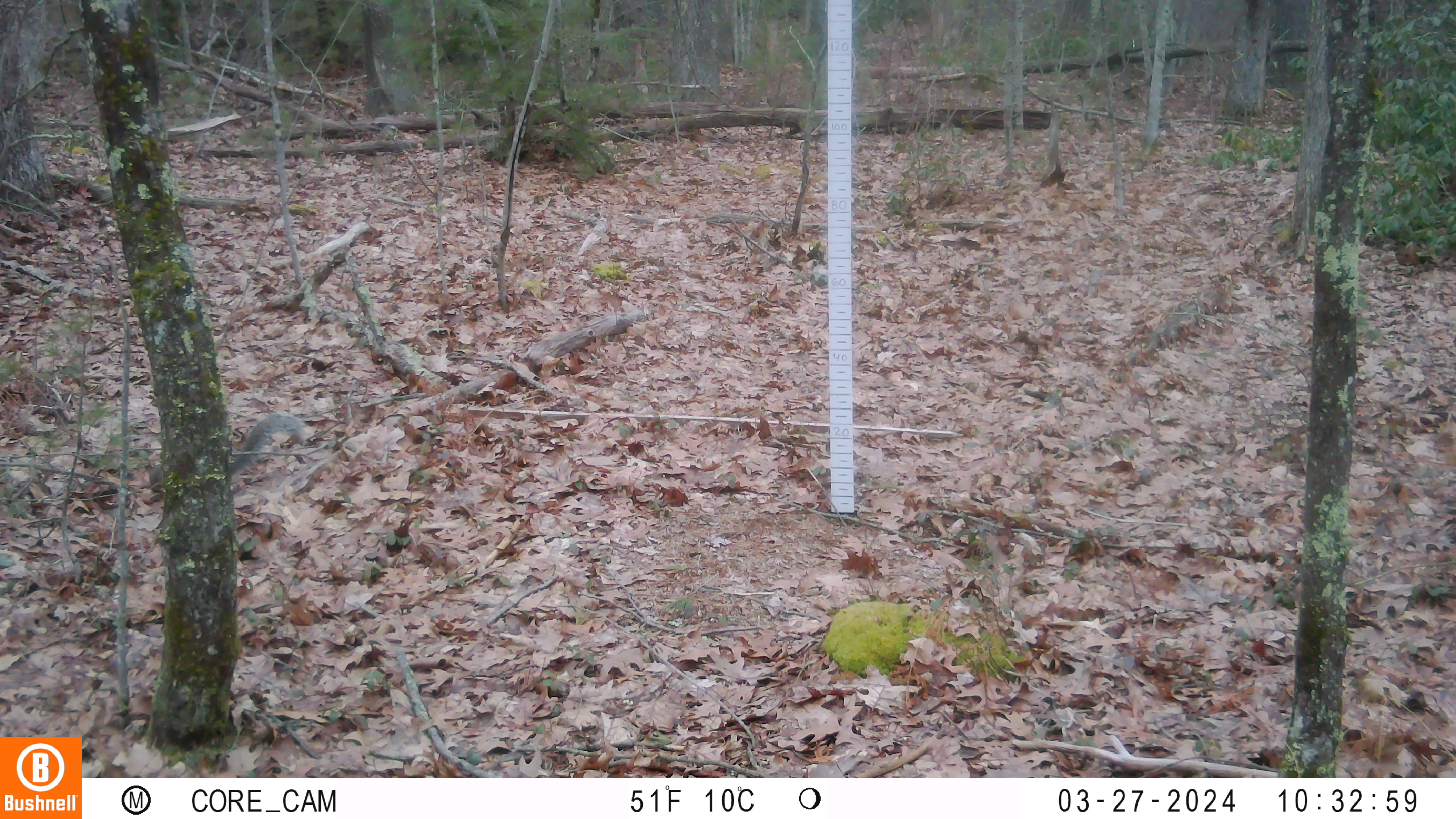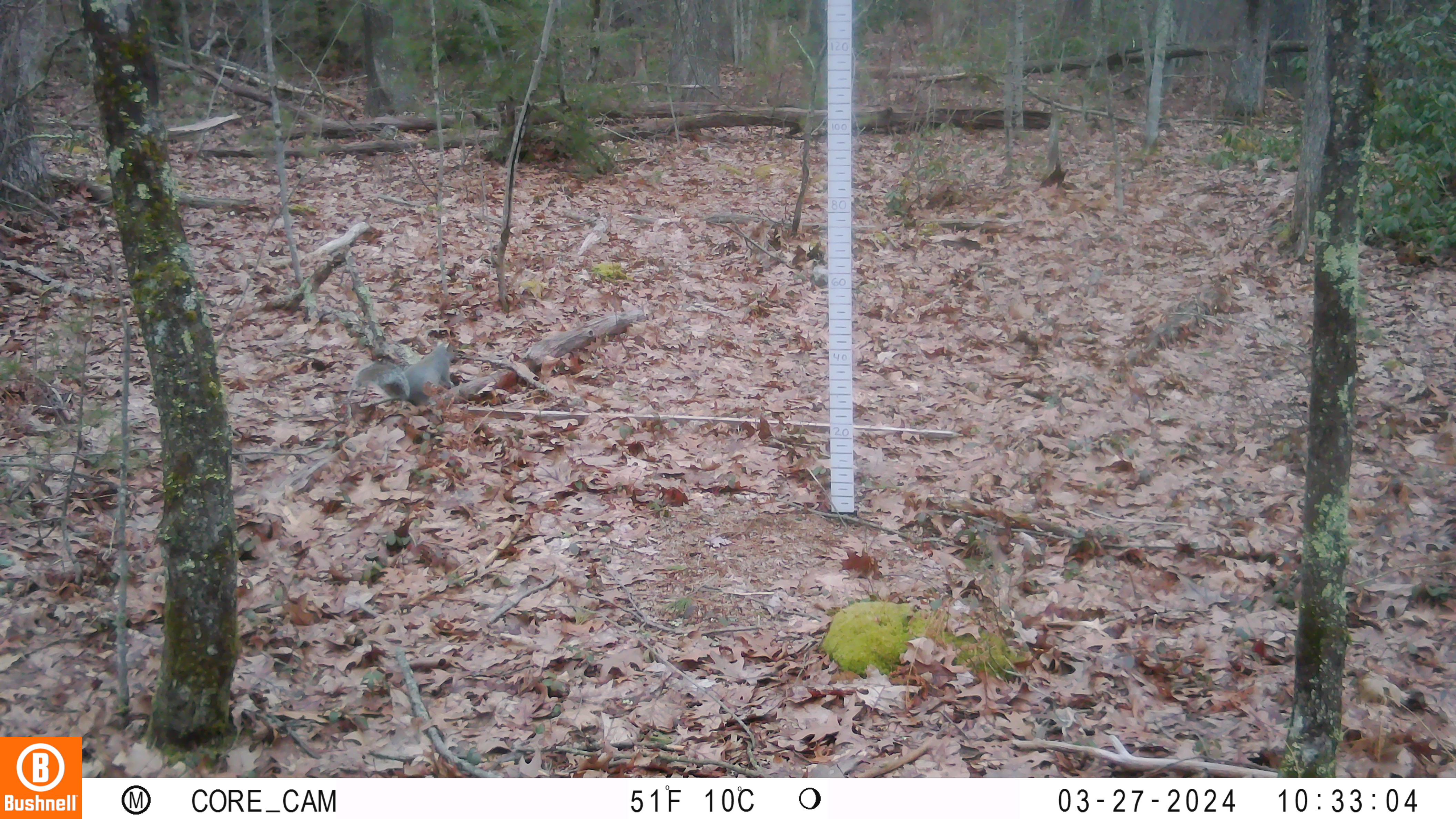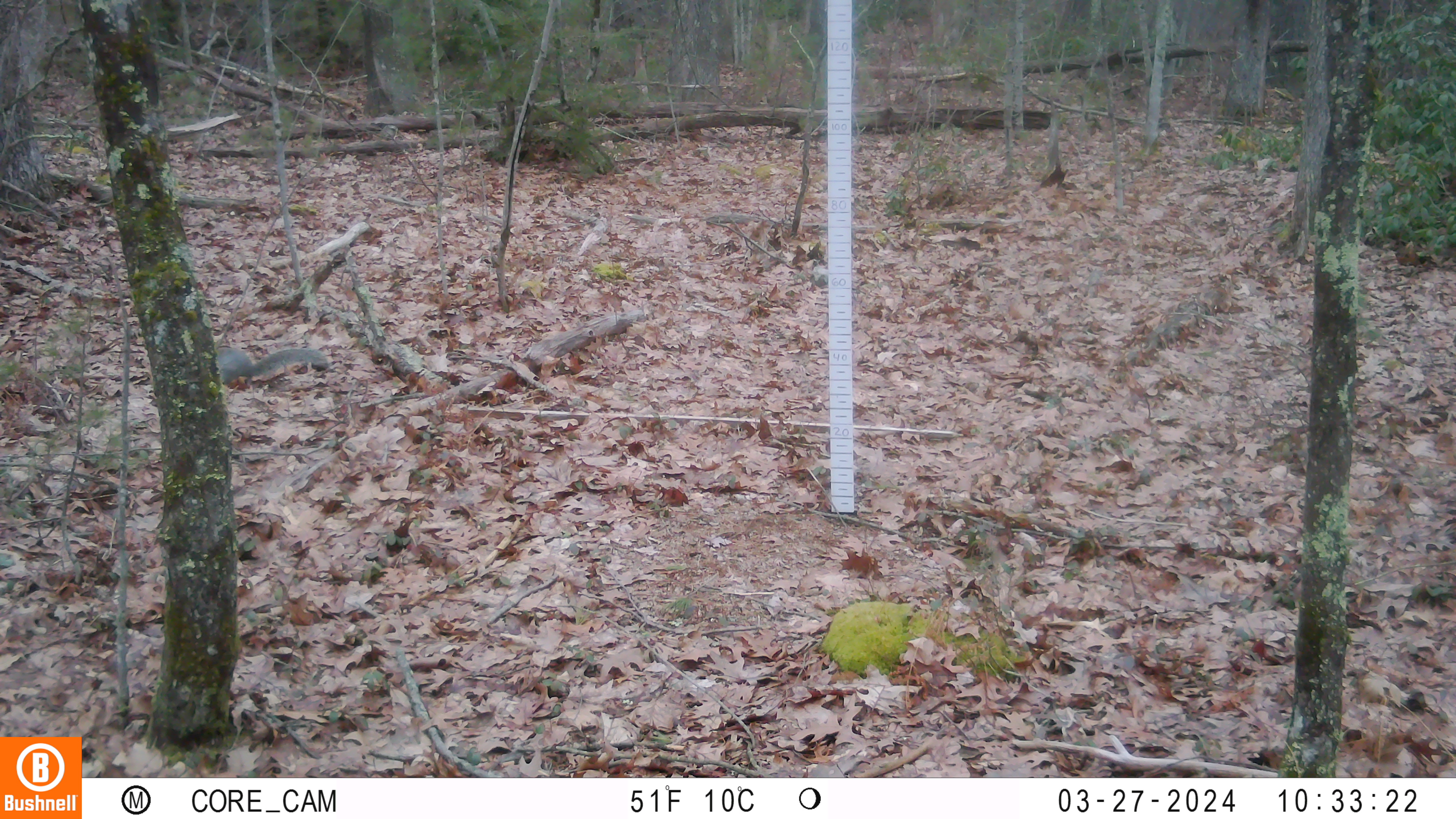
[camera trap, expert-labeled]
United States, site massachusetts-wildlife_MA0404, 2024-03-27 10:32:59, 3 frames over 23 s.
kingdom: Animalia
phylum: Chordata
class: Mammalia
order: Rodentia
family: Sciuridae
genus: Sciurus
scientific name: Sciurus carolinensis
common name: gray squirrel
Gray squirrel (Sciurus carolinensis).